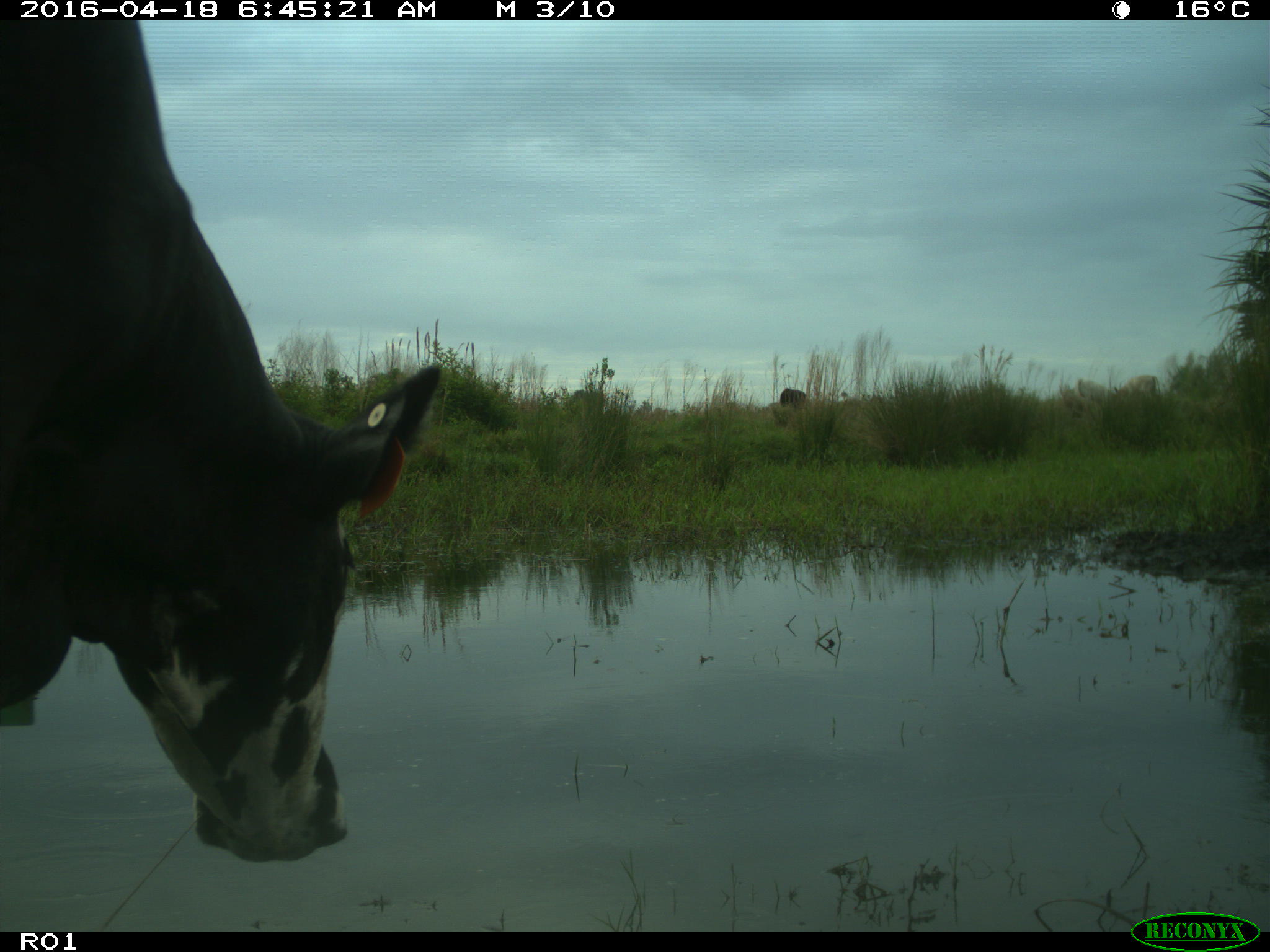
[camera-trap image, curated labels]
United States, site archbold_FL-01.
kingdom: Animalia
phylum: Chordata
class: Mammalia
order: Artiodactyla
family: Bovidae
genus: Bos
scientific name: Bos taurus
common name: domestic cow